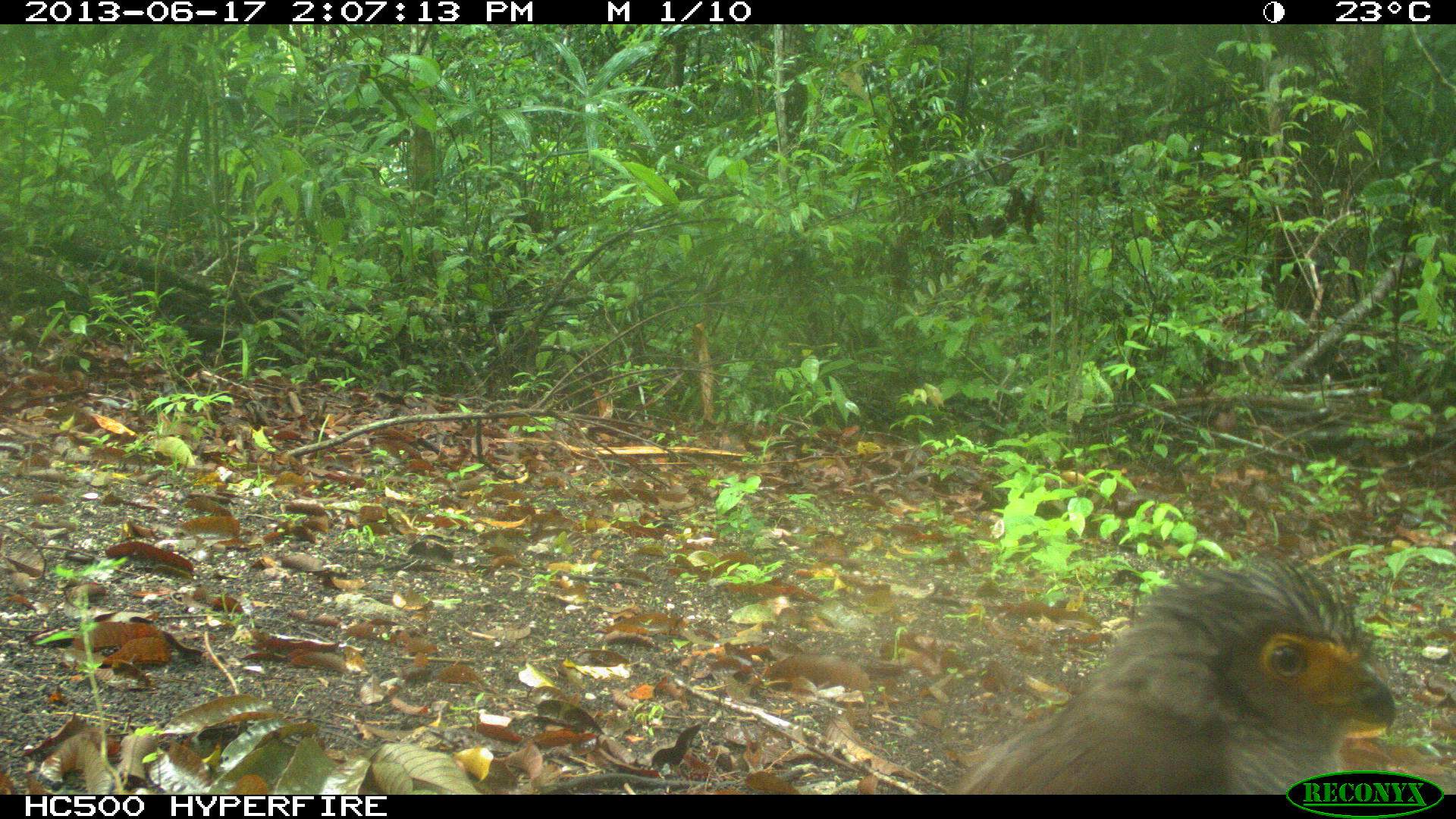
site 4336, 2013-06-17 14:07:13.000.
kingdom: Animalia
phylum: Chordata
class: Aves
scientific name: Aves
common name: birds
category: unknown raptor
Unknown raptor (birds) (Aves), count 1.